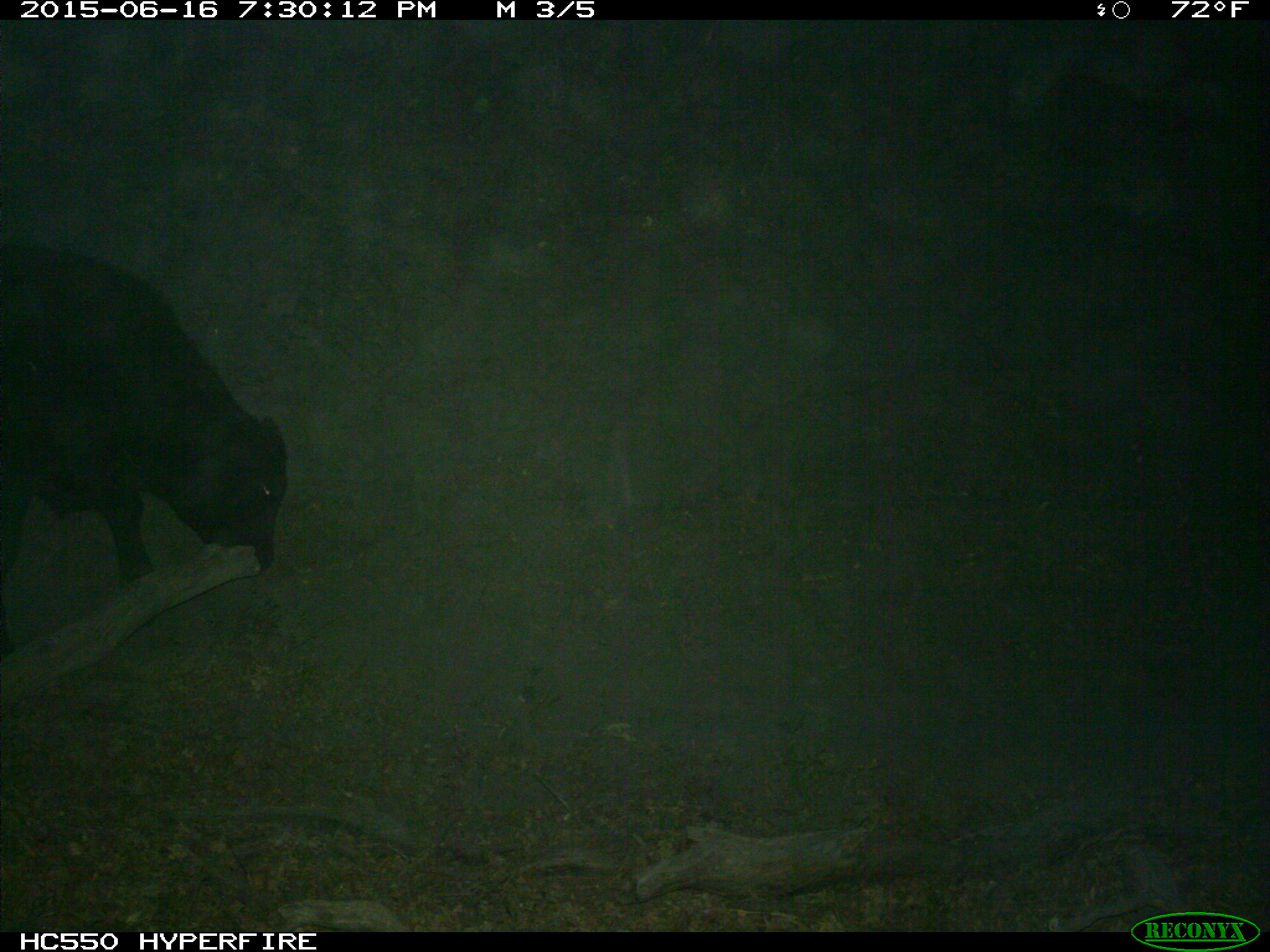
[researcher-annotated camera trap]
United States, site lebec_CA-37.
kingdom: Animalia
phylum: Chordata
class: Mammalia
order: Artiodactyla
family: Bovidae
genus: Bos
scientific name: Bos taurus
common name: domestic cow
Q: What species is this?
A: Bos taurus (domestic cow).